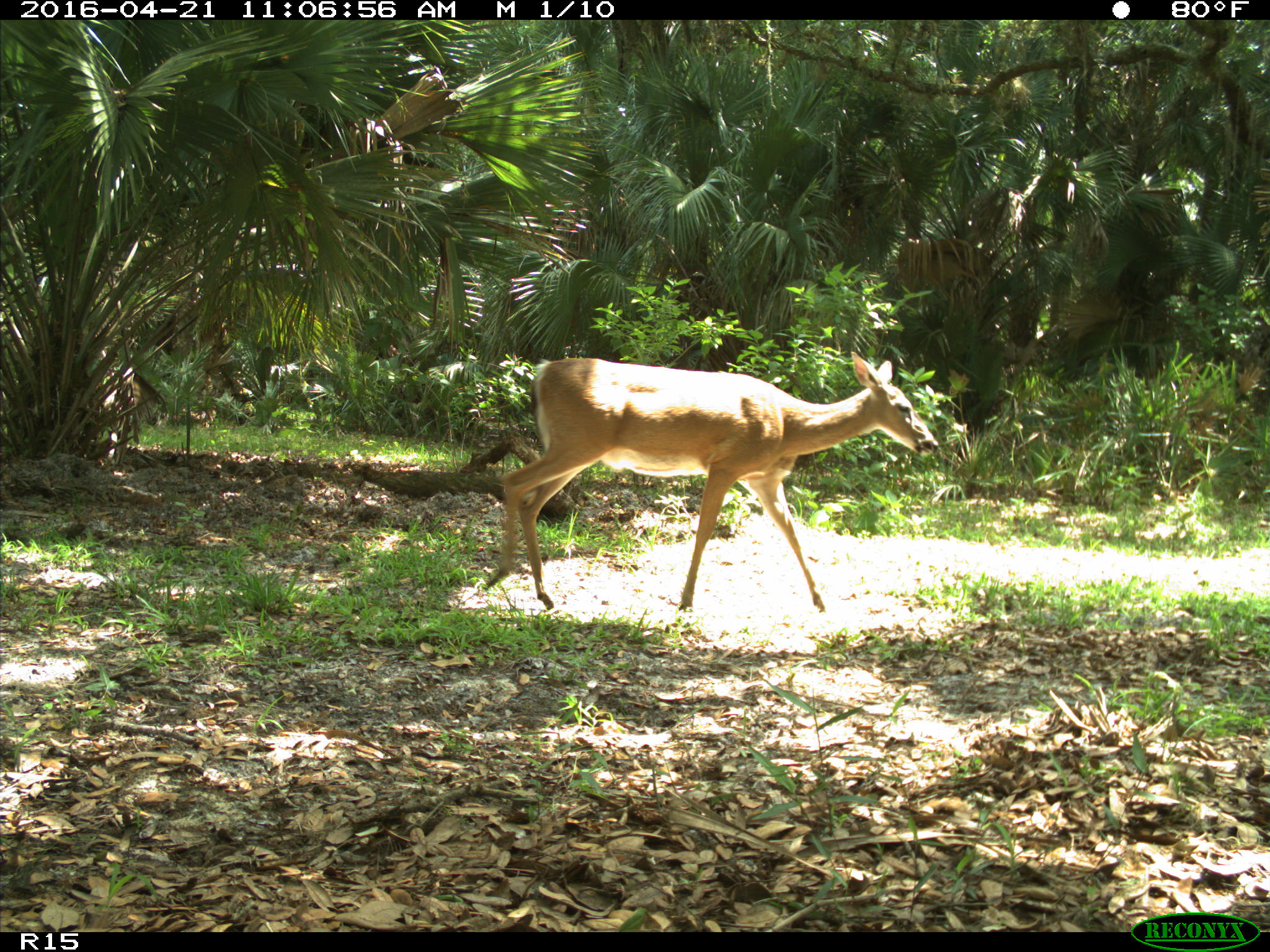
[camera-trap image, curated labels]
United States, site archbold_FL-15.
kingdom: Animalia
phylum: Chordata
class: Mammalia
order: Artiodactyla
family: Cervidae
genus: Odocoileus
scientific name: Odocoileus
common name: deer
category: unidentified deer